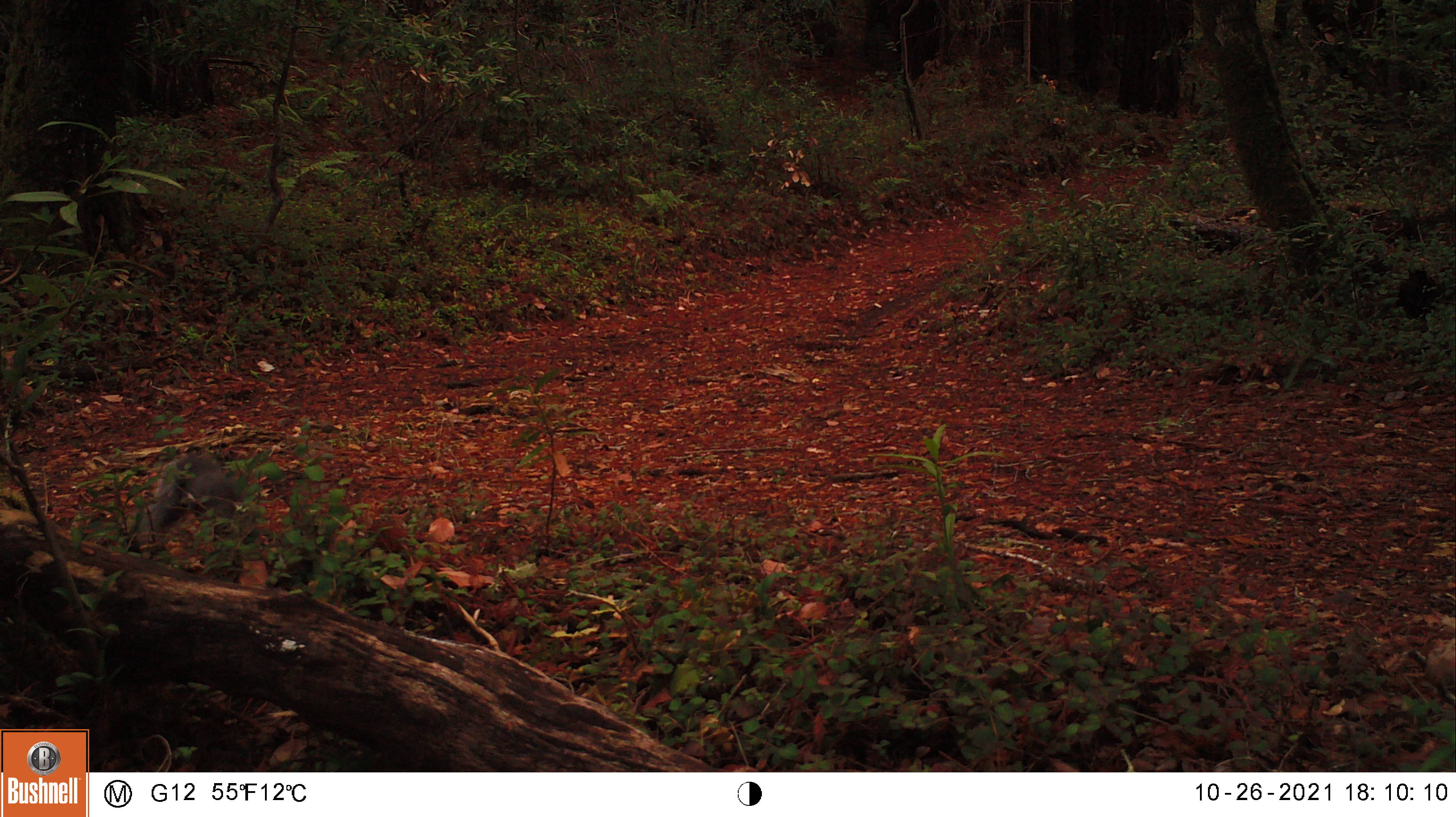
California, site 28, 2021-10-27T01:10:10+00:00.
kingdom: Animalia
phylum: Chordata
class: Mammalia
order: Rodentia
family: Sciuridae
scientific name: Sciuridae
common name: squirrel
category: unknown squirrel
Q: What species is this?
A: Unknown squirrel (squirrel) (Sciuridae).